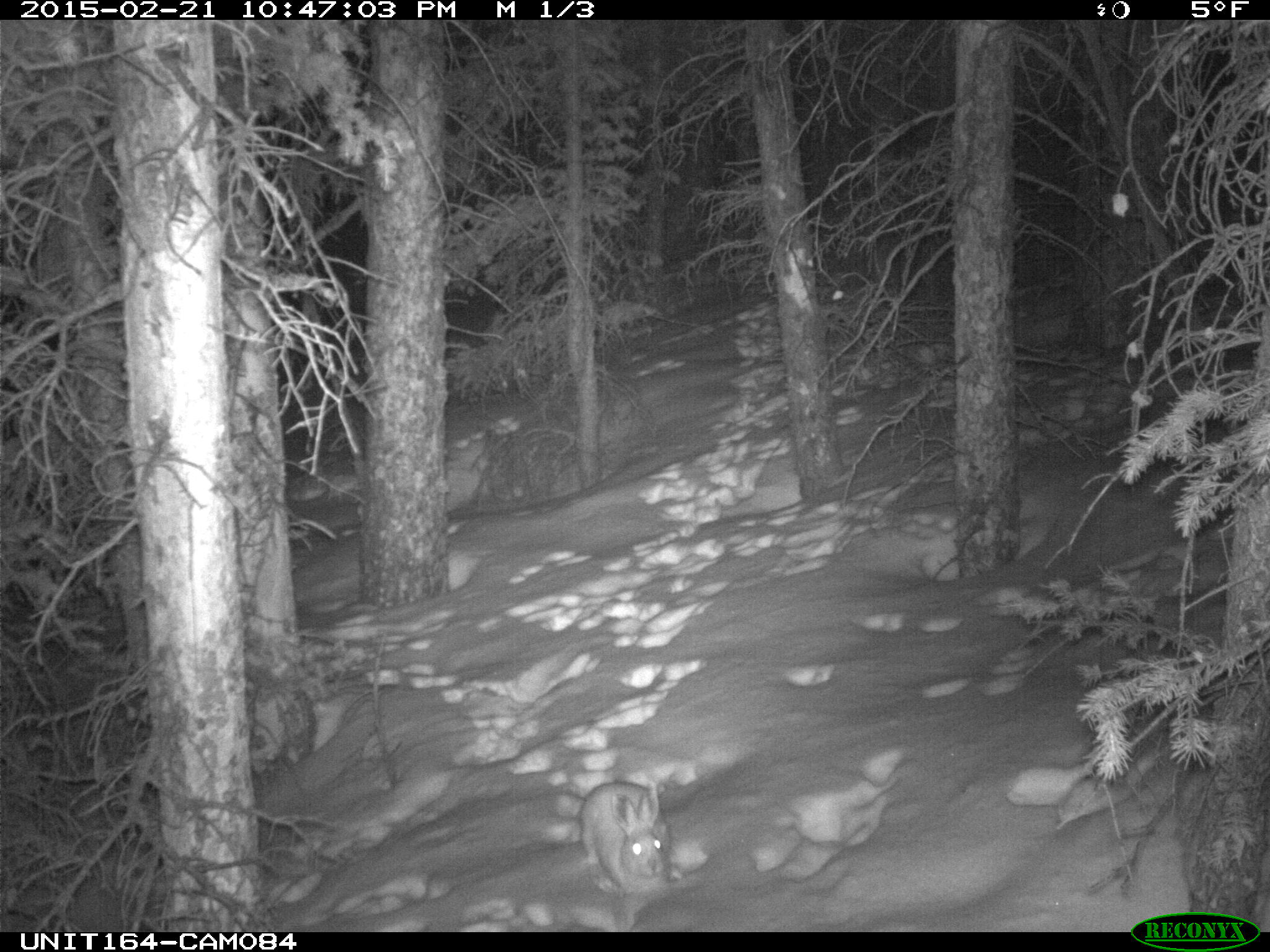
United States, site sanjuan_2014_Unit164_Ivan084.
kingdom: Animalia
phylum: Chordata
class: Mammalia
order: Lagomorpha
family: Leporidae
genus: Lepus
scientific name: Lepus americanus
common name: snowshoe hare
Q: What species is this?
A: Lepus americanus (snowshoe hare).